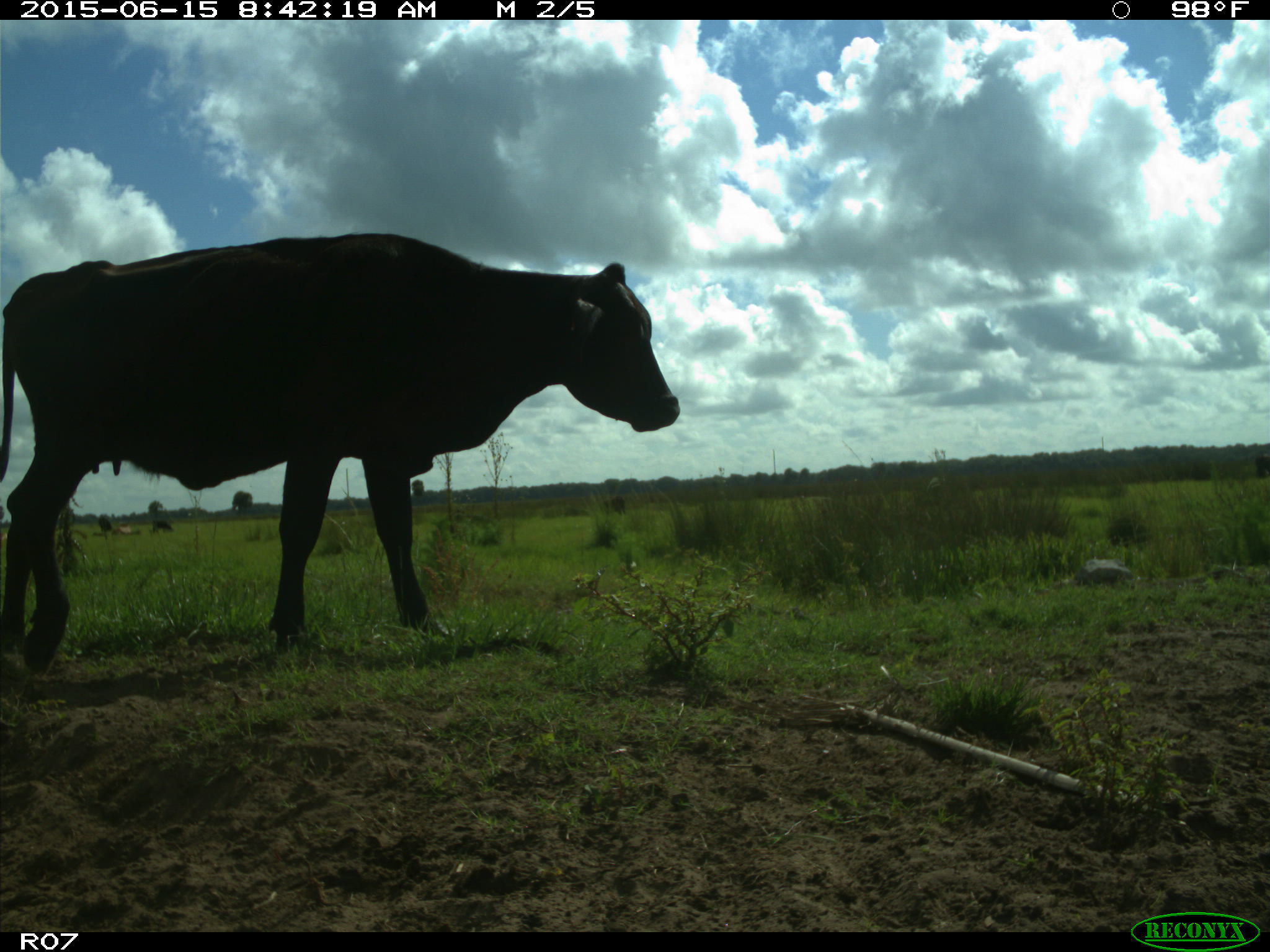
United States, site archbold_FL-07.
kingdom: Animalia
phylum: Chordata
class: Mammalia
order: Artiodactyla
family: Bovidae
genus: Bos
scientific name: Bos taurus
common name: domestic cow